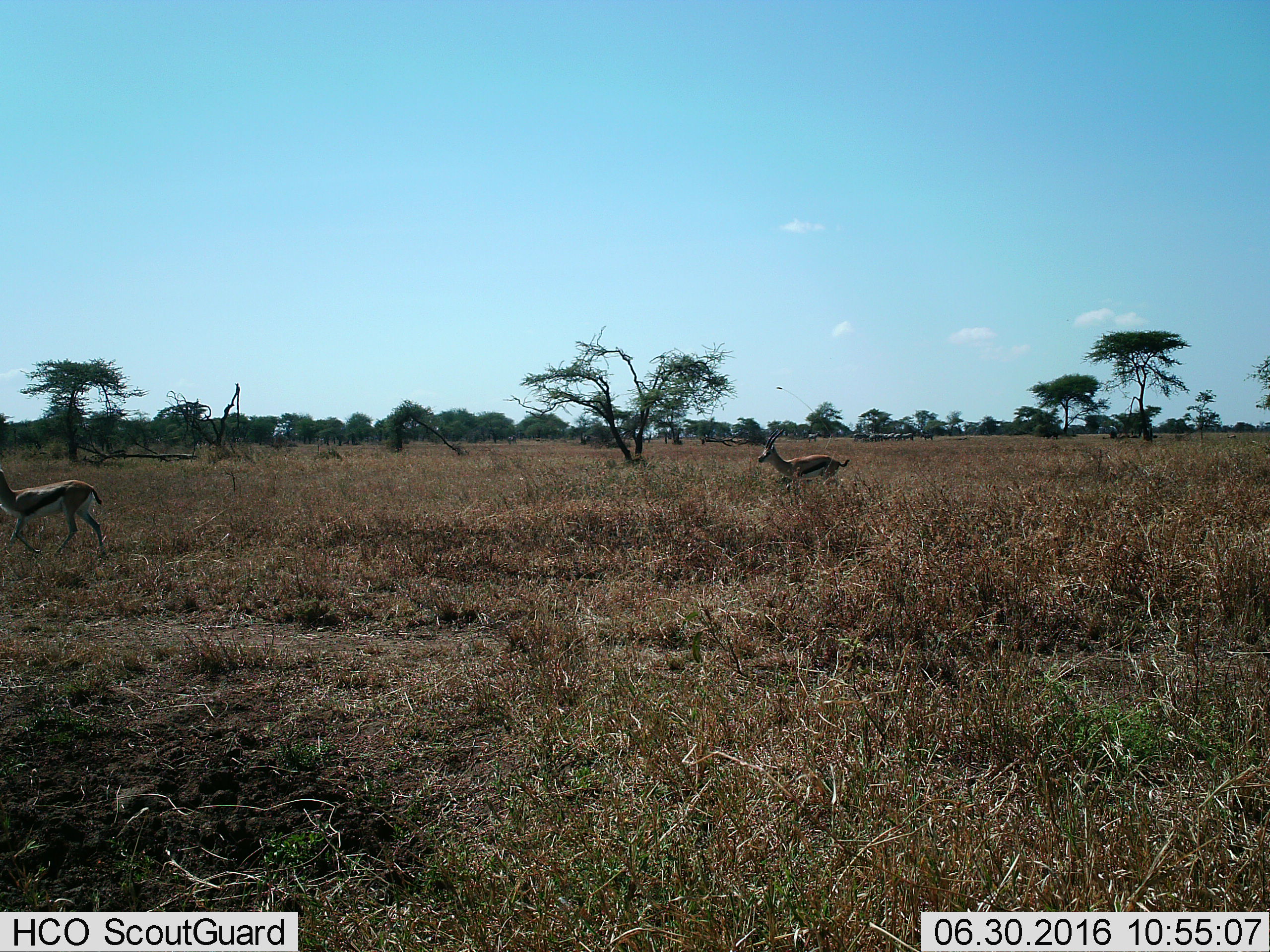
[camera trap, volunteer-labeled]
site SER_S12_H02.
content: unidentified animal